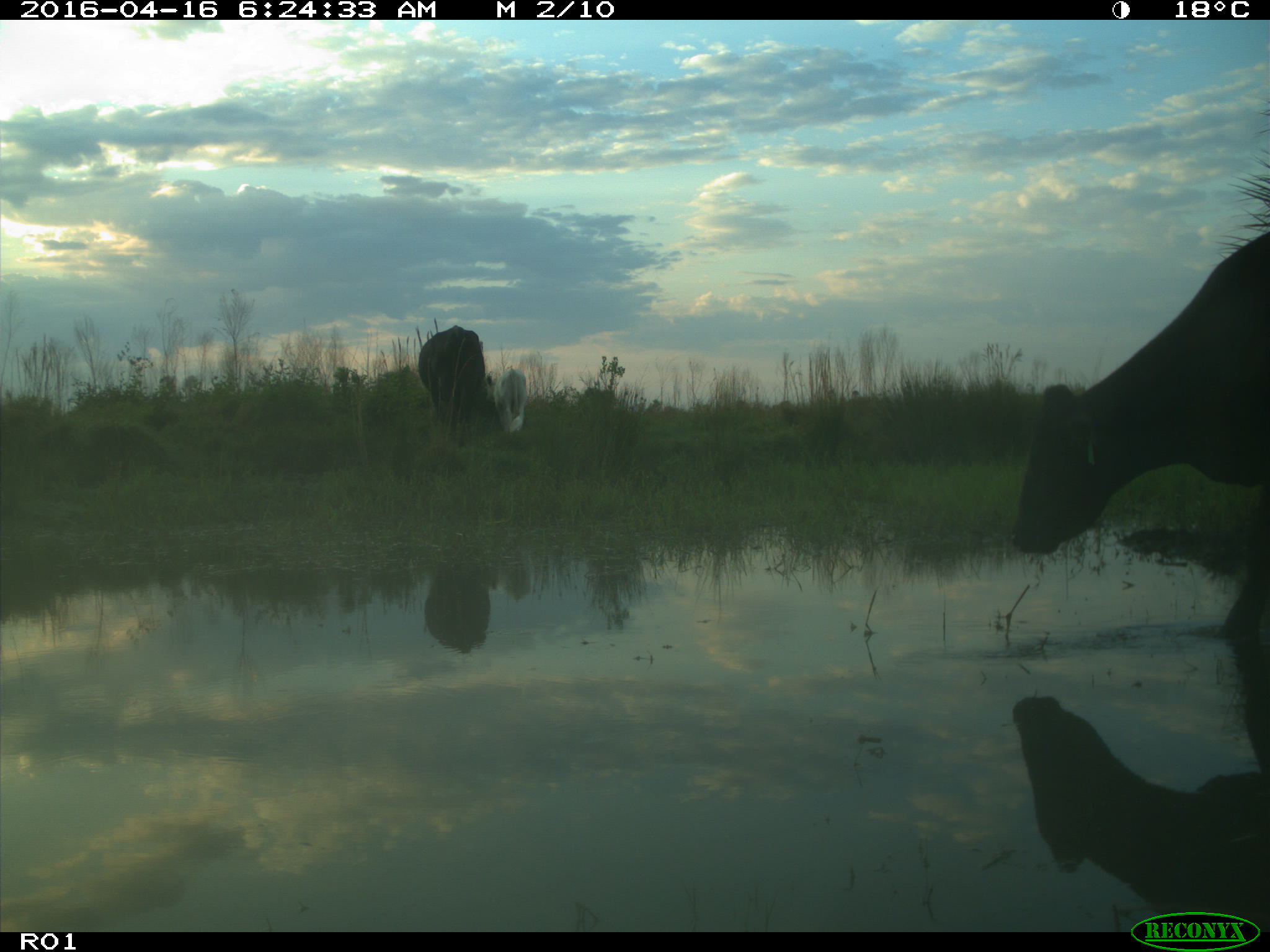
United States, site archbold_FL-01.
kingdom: Animalia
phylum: Chordata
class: Mammalia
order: Artiodactyla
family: Bovidae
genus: Bos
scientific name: Bos taurus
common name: domestic cow